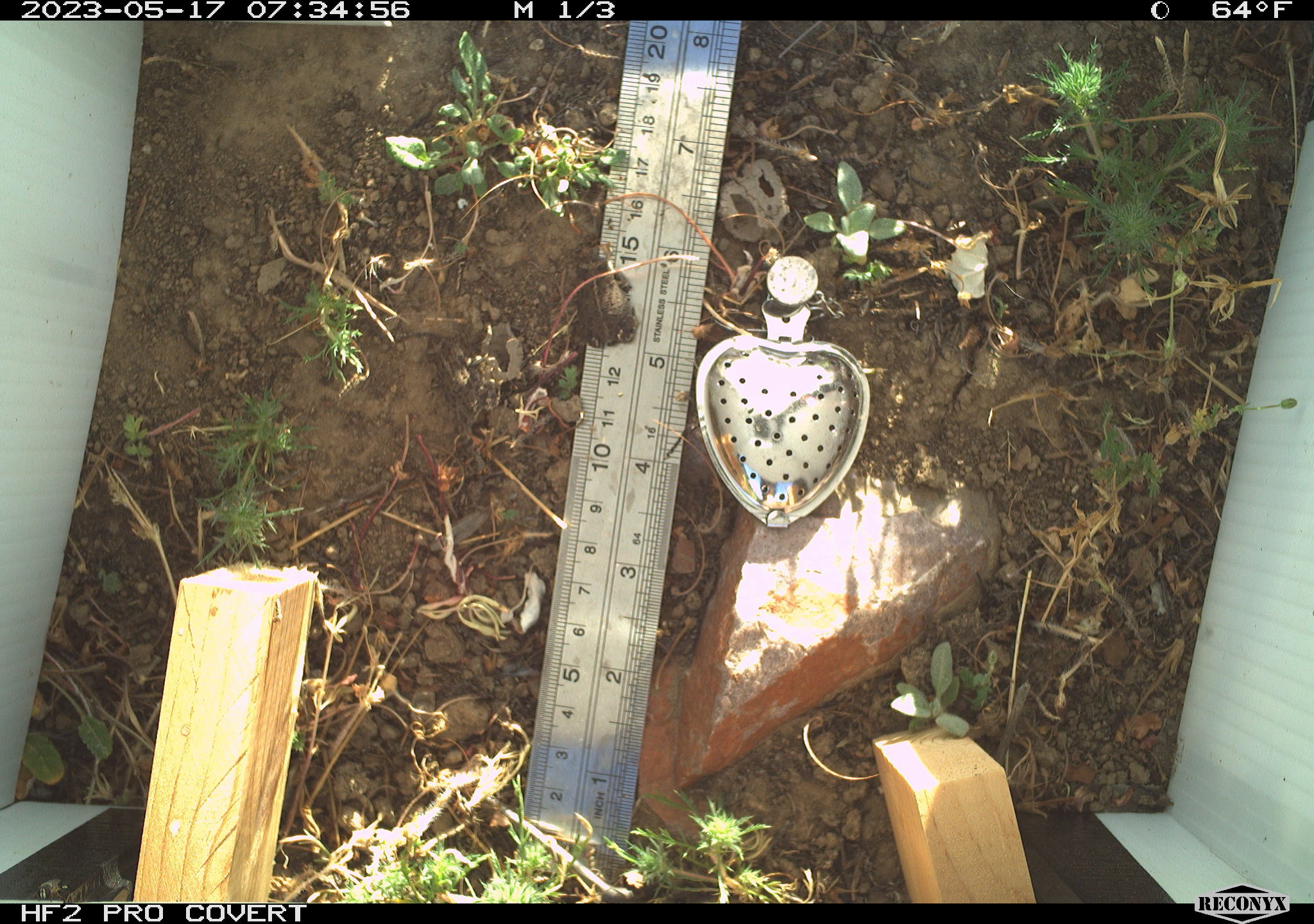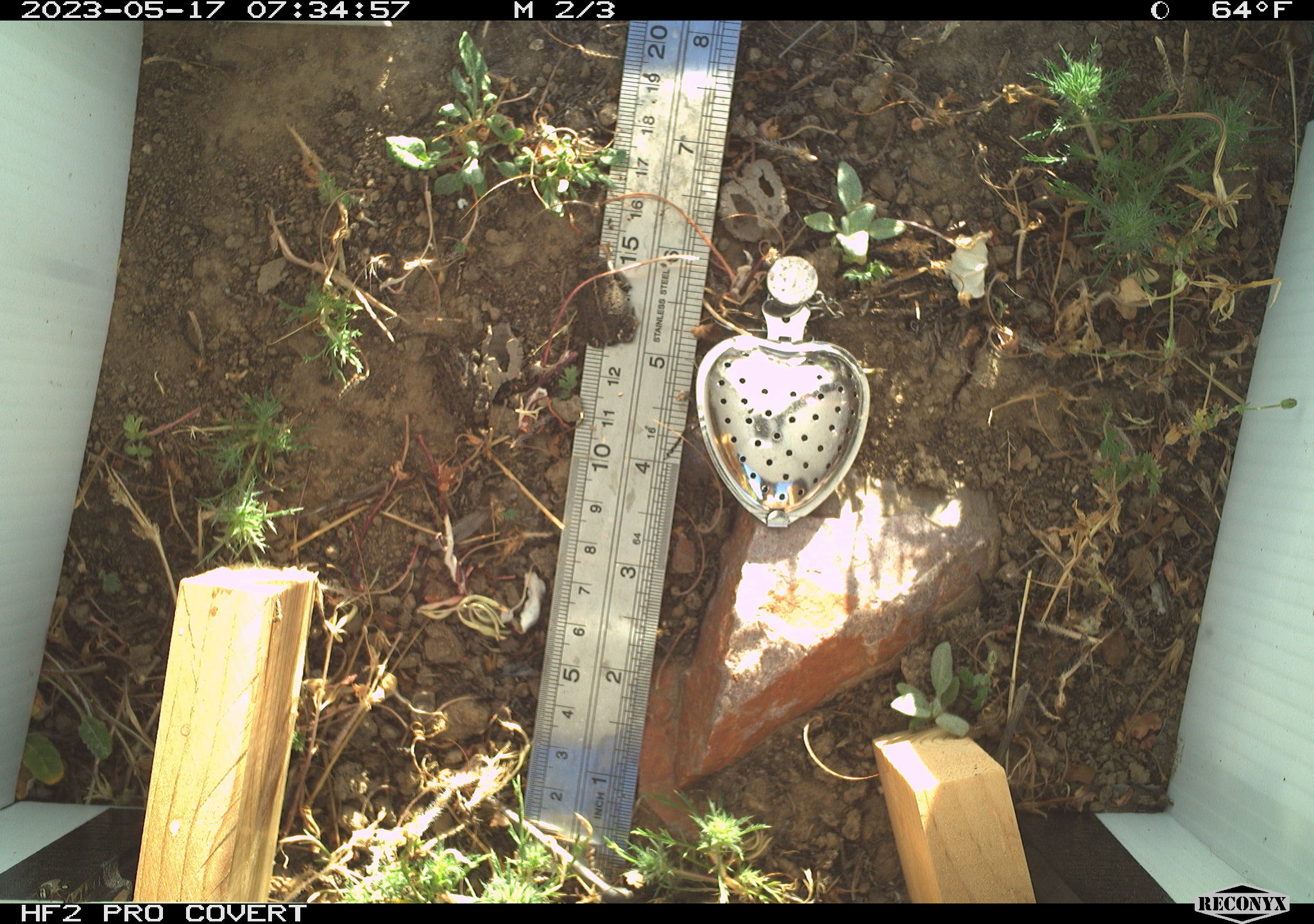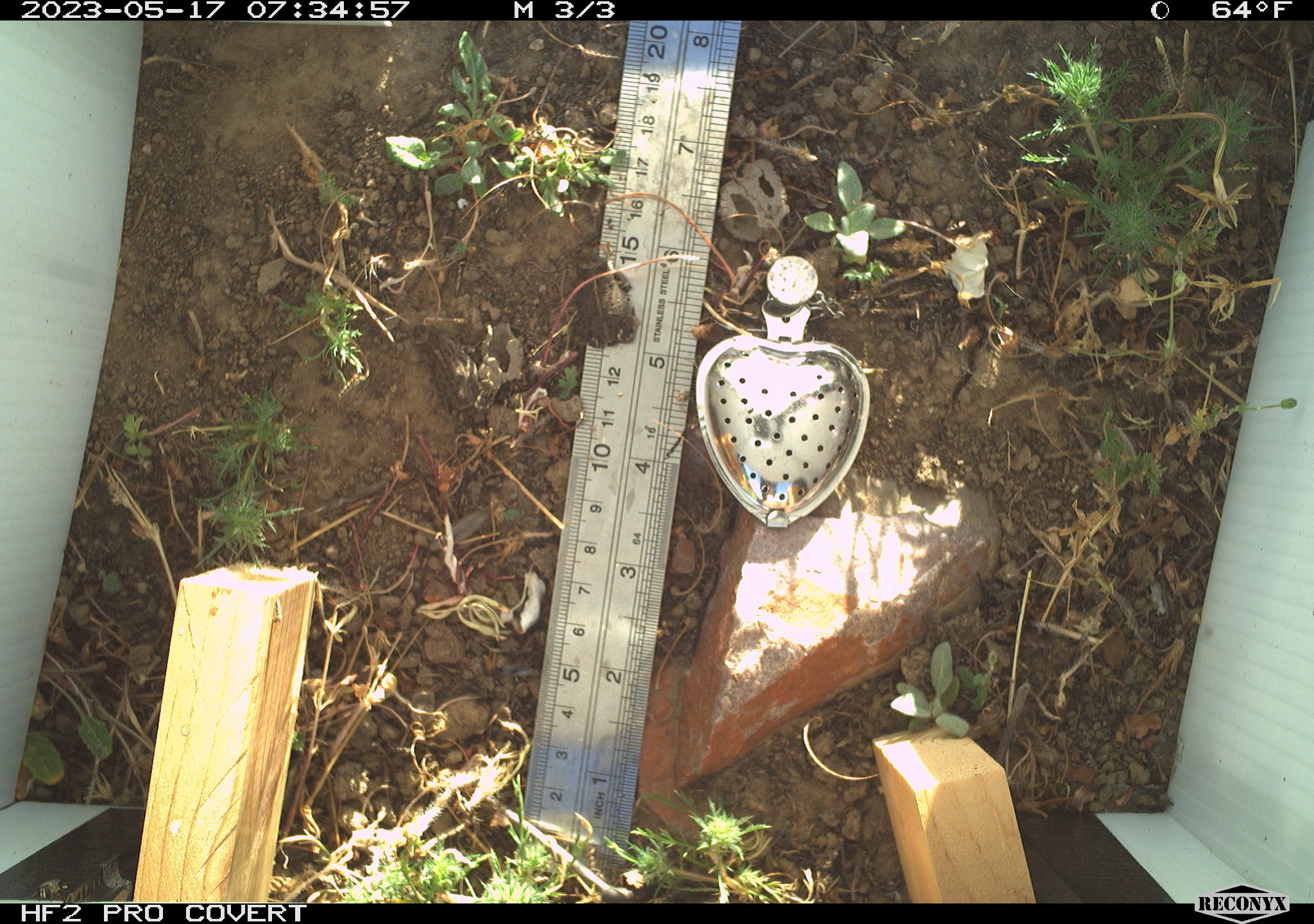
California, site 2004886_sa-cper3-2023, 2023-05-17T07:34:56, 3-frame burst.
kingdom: Animalia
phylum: Chordata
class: Amphibia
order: Anura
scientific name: Anura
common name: frogs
Frogs (Anura).